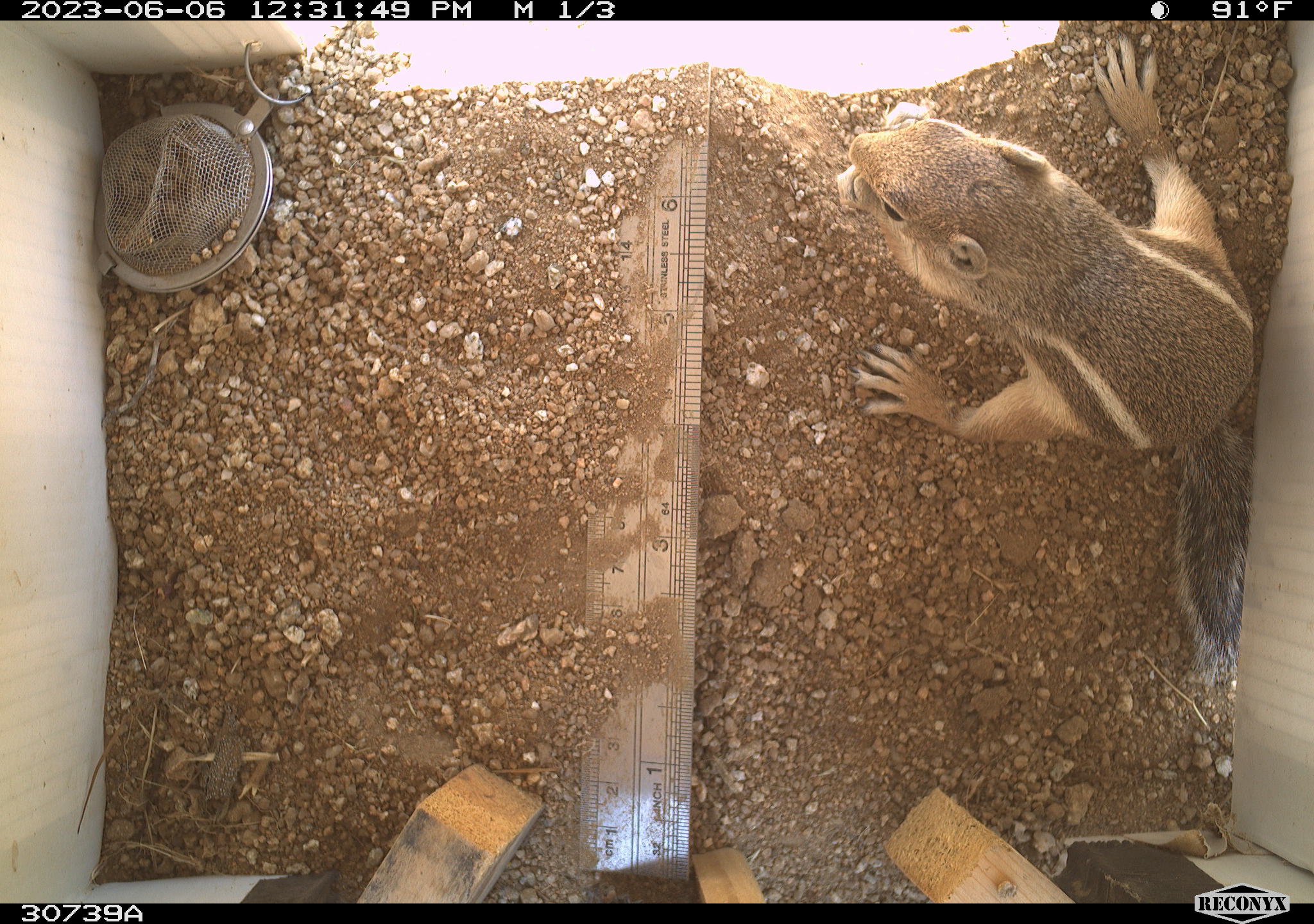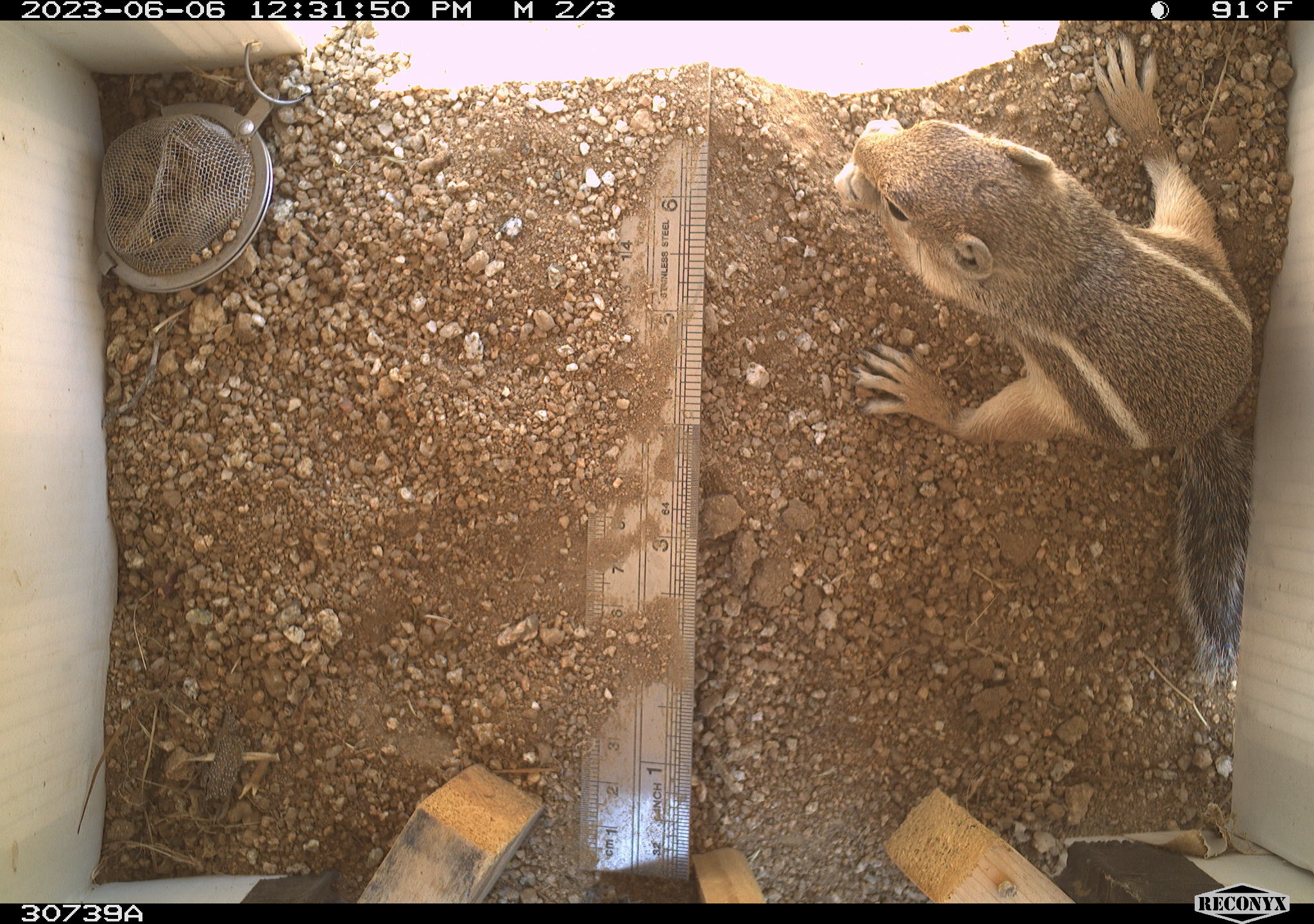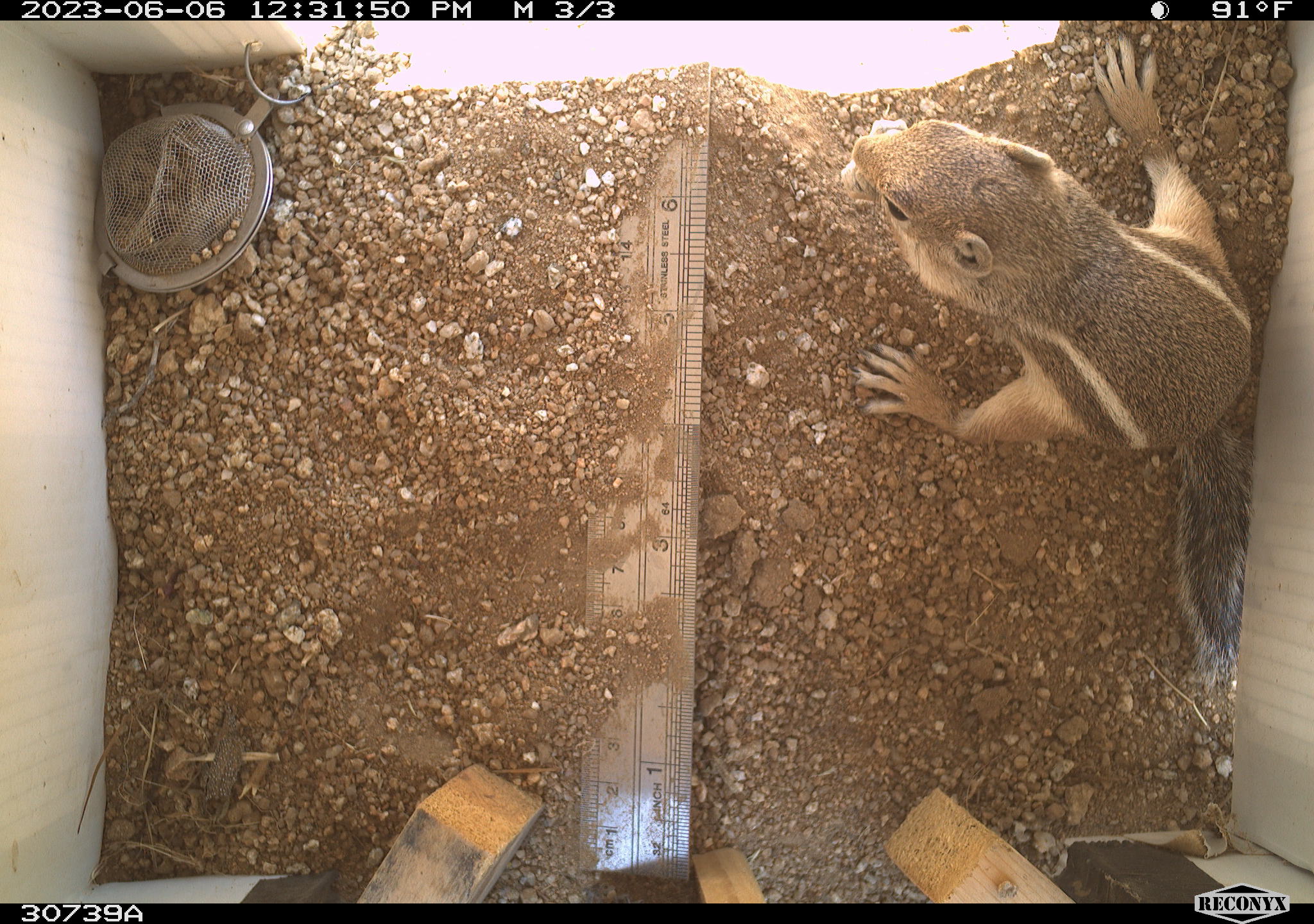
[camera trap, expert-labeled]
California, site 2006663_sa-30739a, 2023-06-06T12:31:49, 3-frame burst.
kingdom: Animalia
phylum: Chordata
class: Mammalia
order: Rodentia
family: Sciuridae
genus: Ammospermophilus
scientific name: Ammospermophilus leucurus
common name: white-tailed antelope squirrel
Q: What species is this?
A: White-tailed antelope squirrel (Ammospermophilus leucurus).